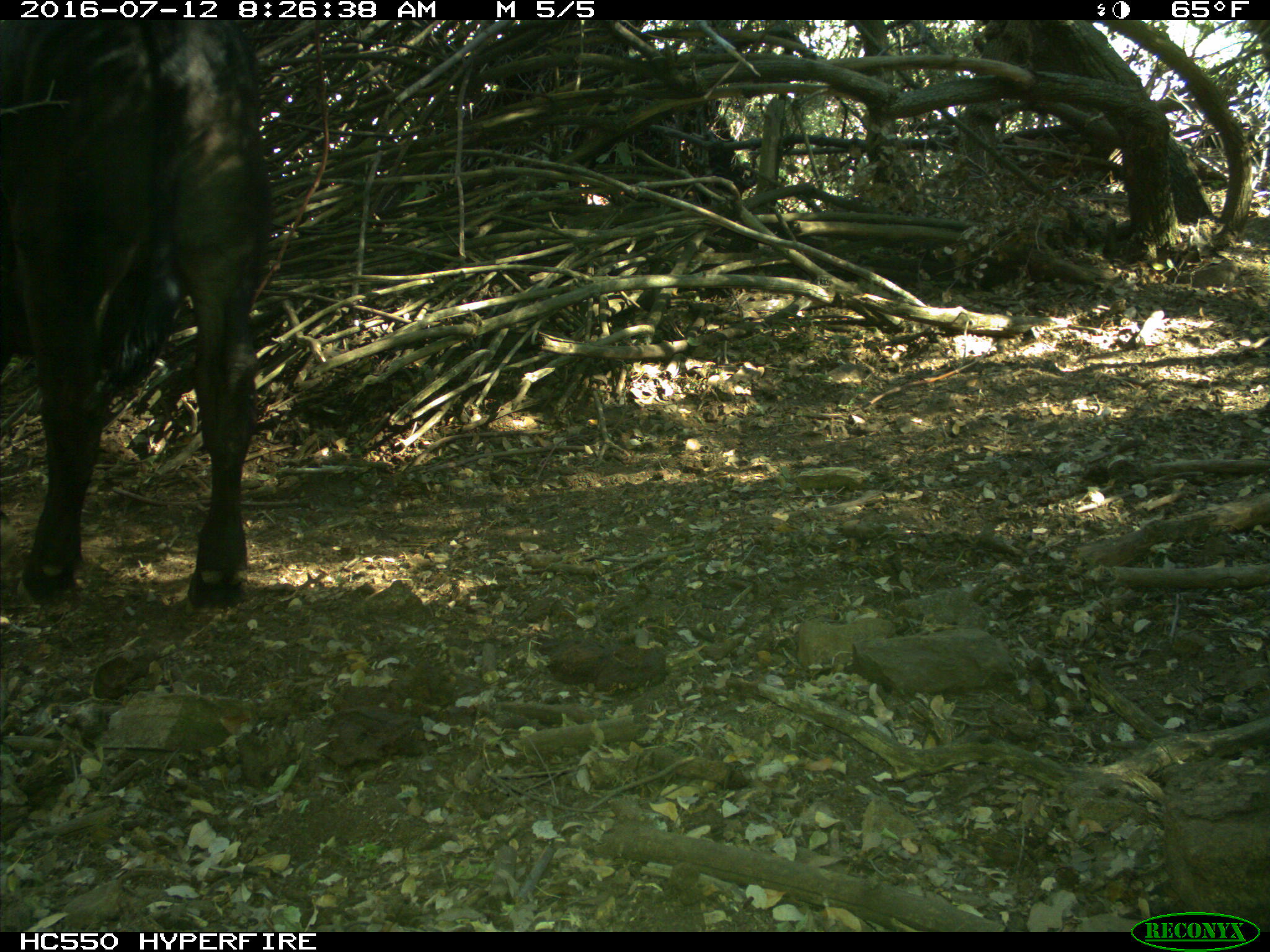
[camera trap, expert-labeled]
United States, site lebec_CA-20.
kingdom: Animalia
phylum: Chordata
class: Mammalia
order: Artiodactyla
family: Bovidae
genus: Bos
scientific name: Bos taurus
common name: domestic cow